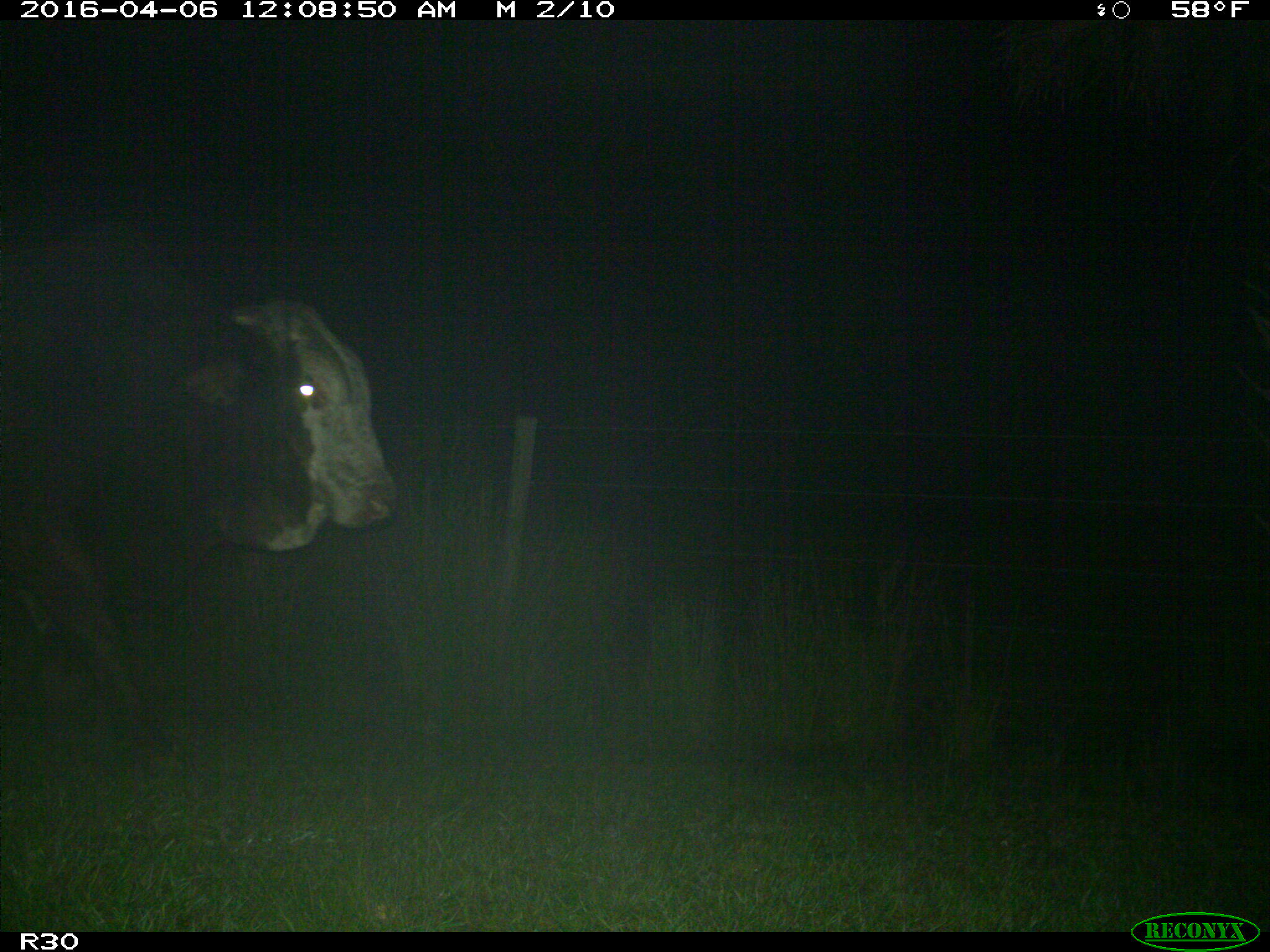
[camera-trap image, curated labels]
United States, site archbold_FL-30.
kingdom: Animalia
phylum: Chordata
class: Mammalia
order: Artiodactyla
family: Bovidae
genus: Bos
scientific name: Bos taurus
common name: domestic cow